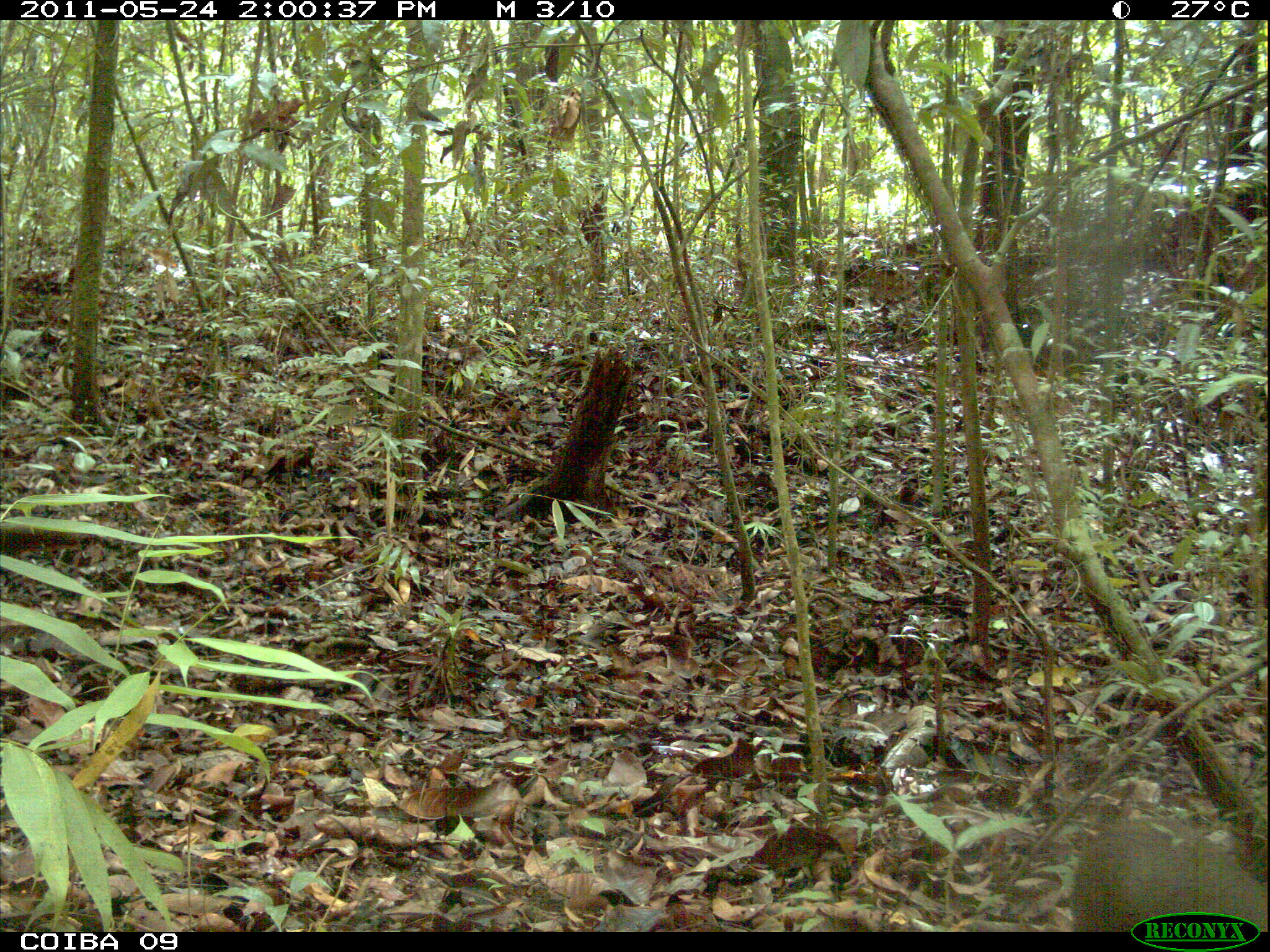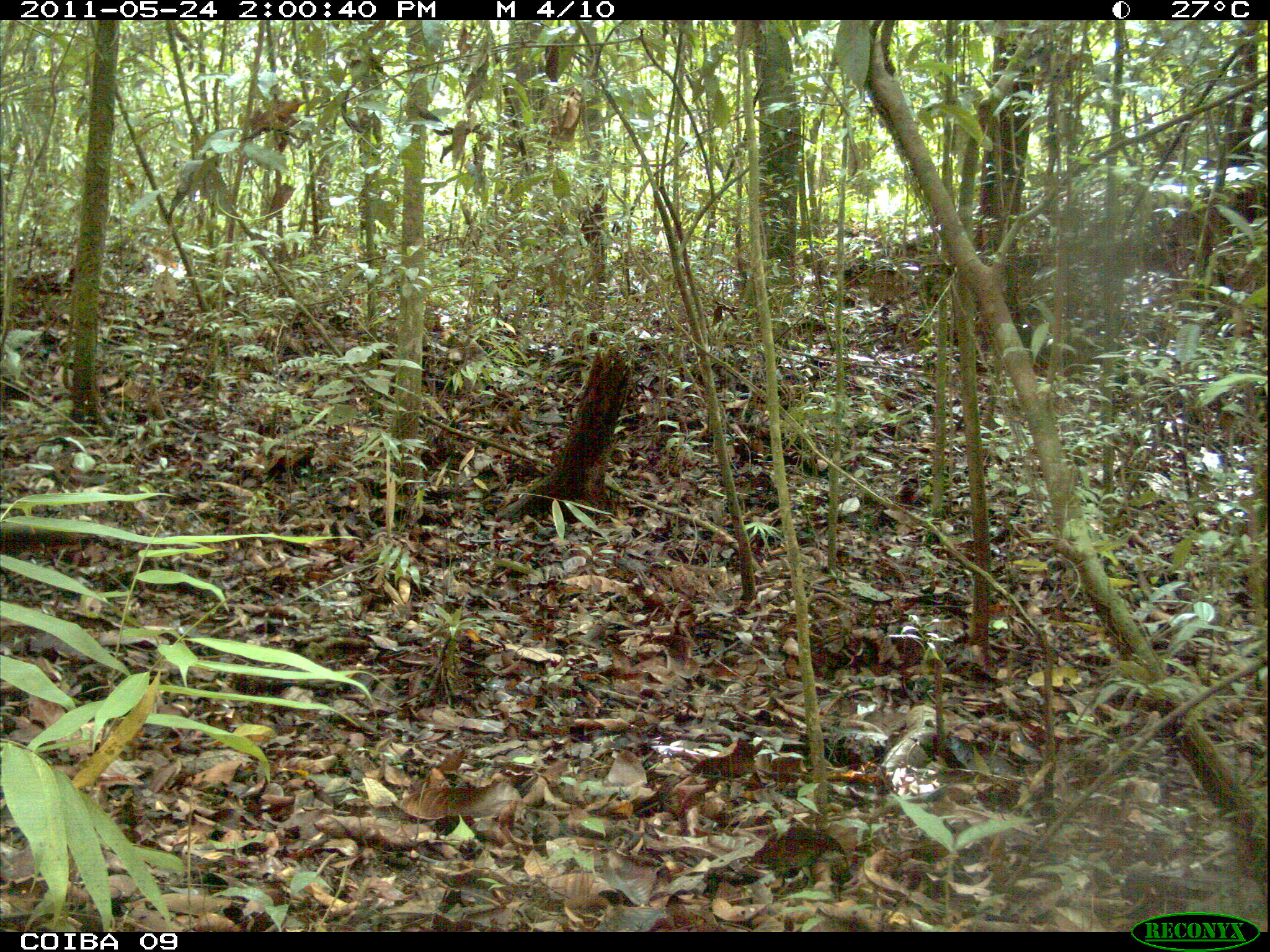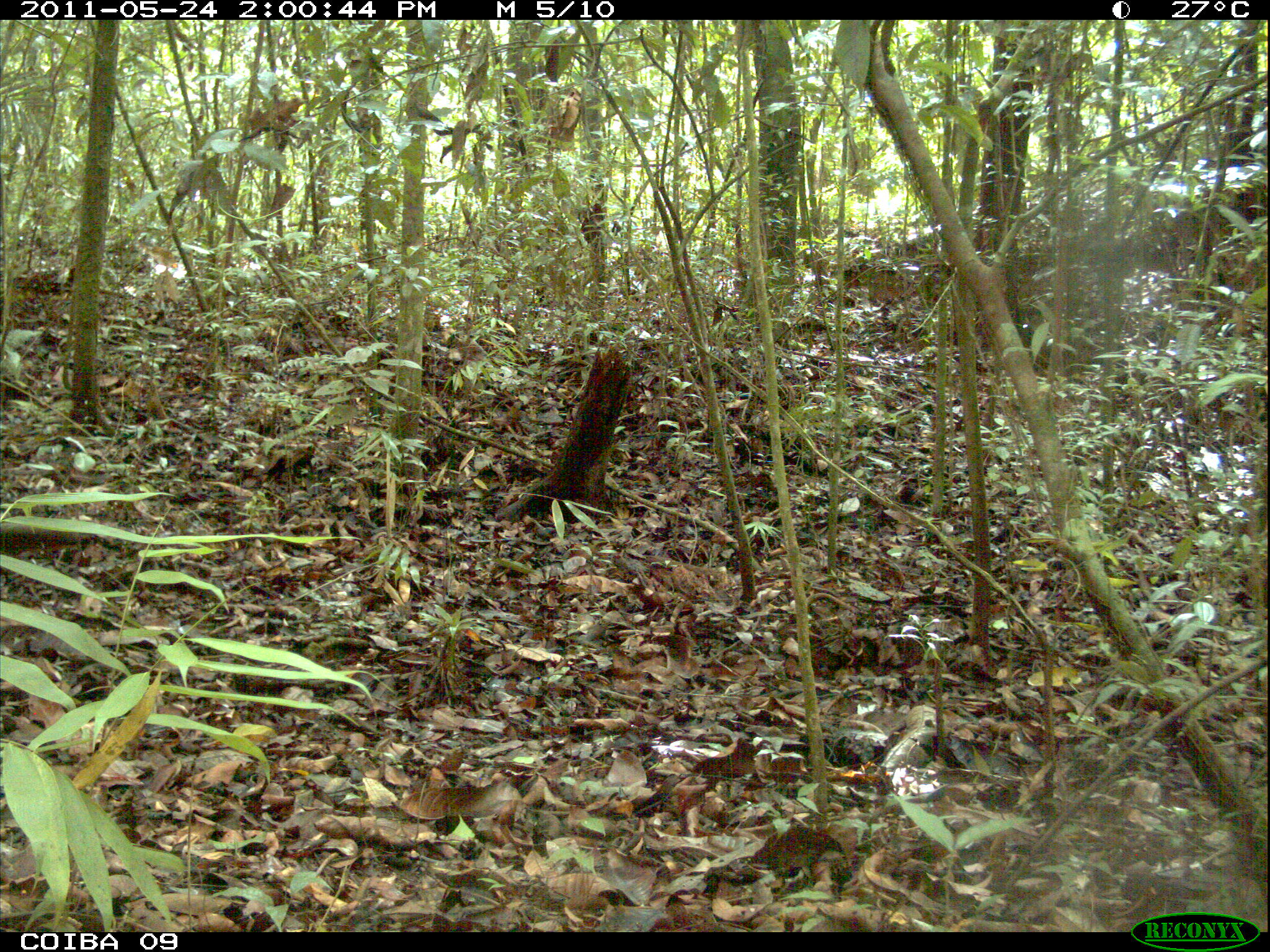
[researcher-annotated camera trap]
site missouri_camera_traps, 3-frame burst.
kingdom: Animalia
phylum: Chordata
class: Mammalia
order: Rodentia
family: Dasyproctidae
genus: Dasyprocta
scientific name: Dasyprocta coibae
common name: coiban agouti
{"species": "coiban agouti (Dasyprocta coibae)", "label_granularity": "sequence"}